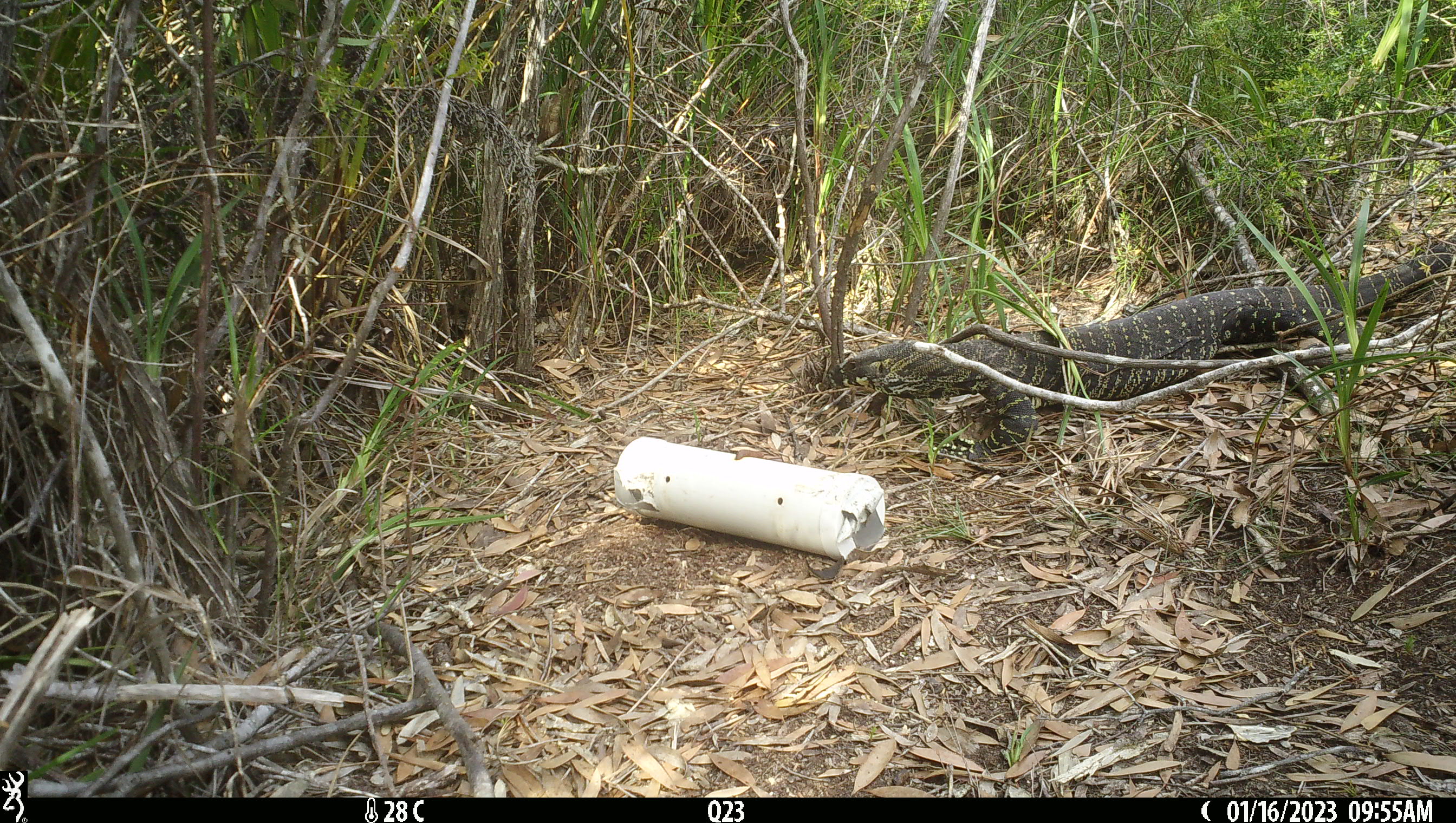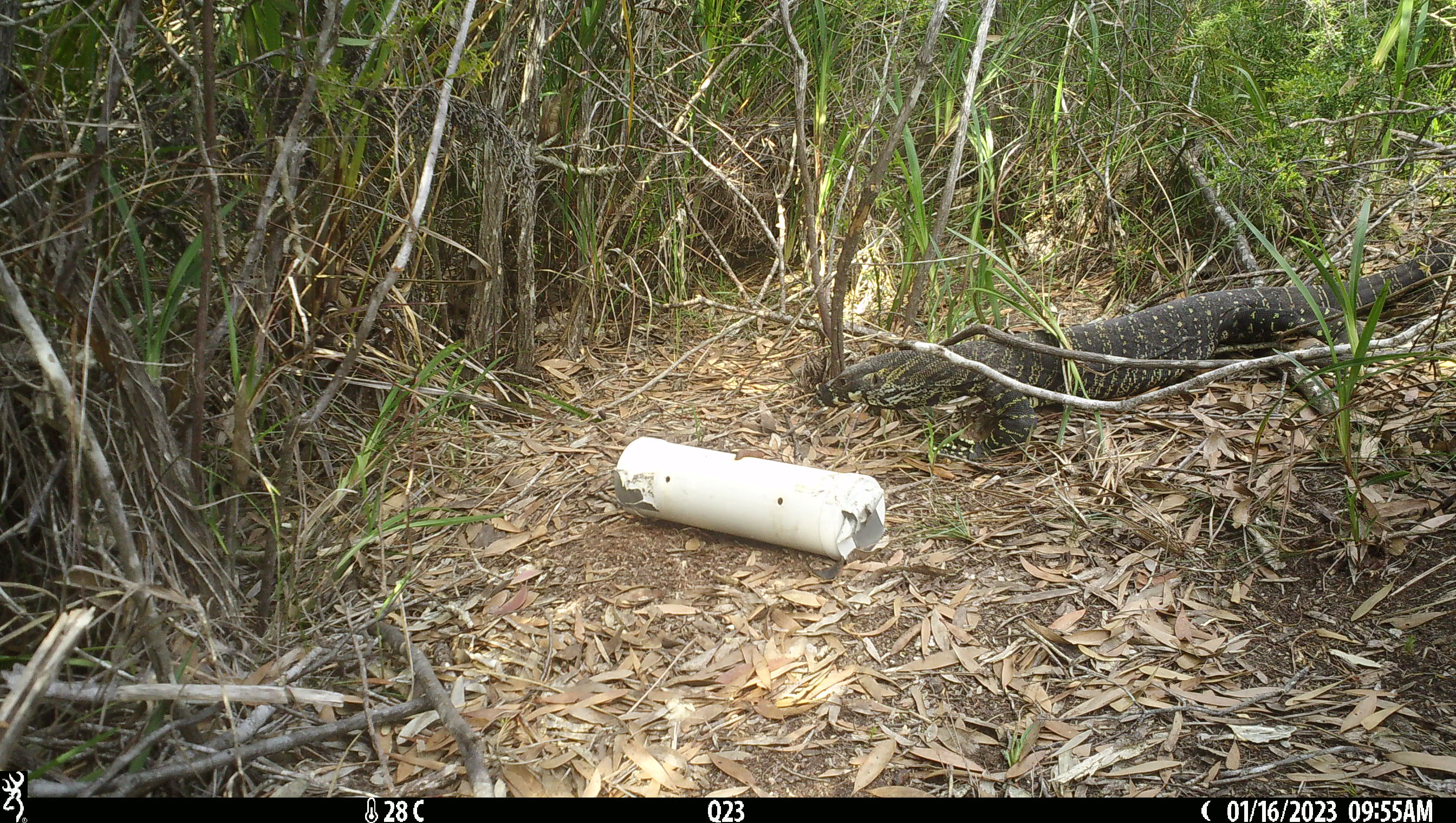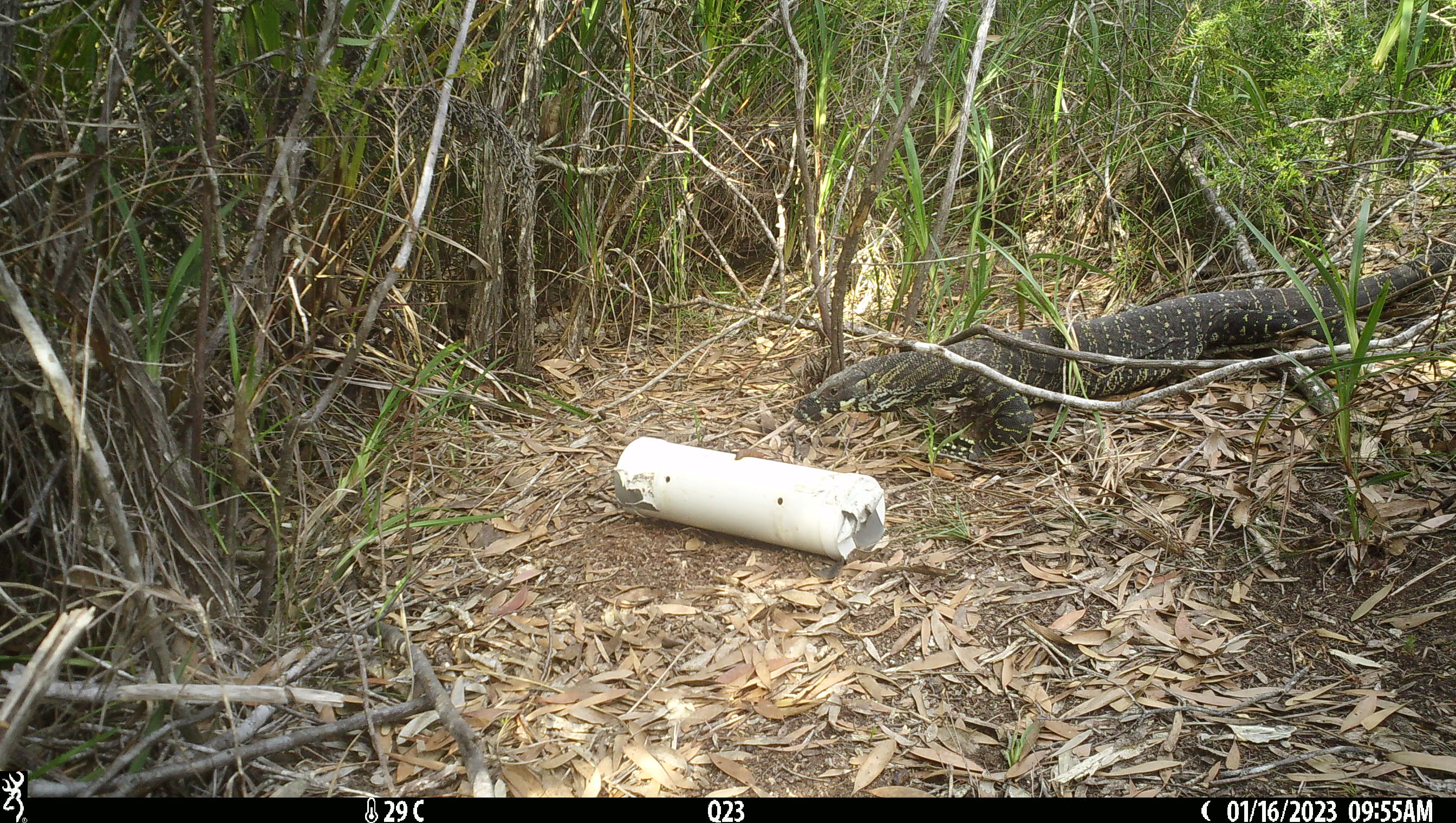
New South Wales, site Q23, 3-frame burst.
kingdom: Animalia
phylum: Chordata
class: Reptilia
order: Squamata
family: Varanidae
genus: Varanus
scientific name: Varanus varius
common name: lace monitor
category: goanna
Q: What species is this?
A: Goanna (lace monitor) (Varanus varius).